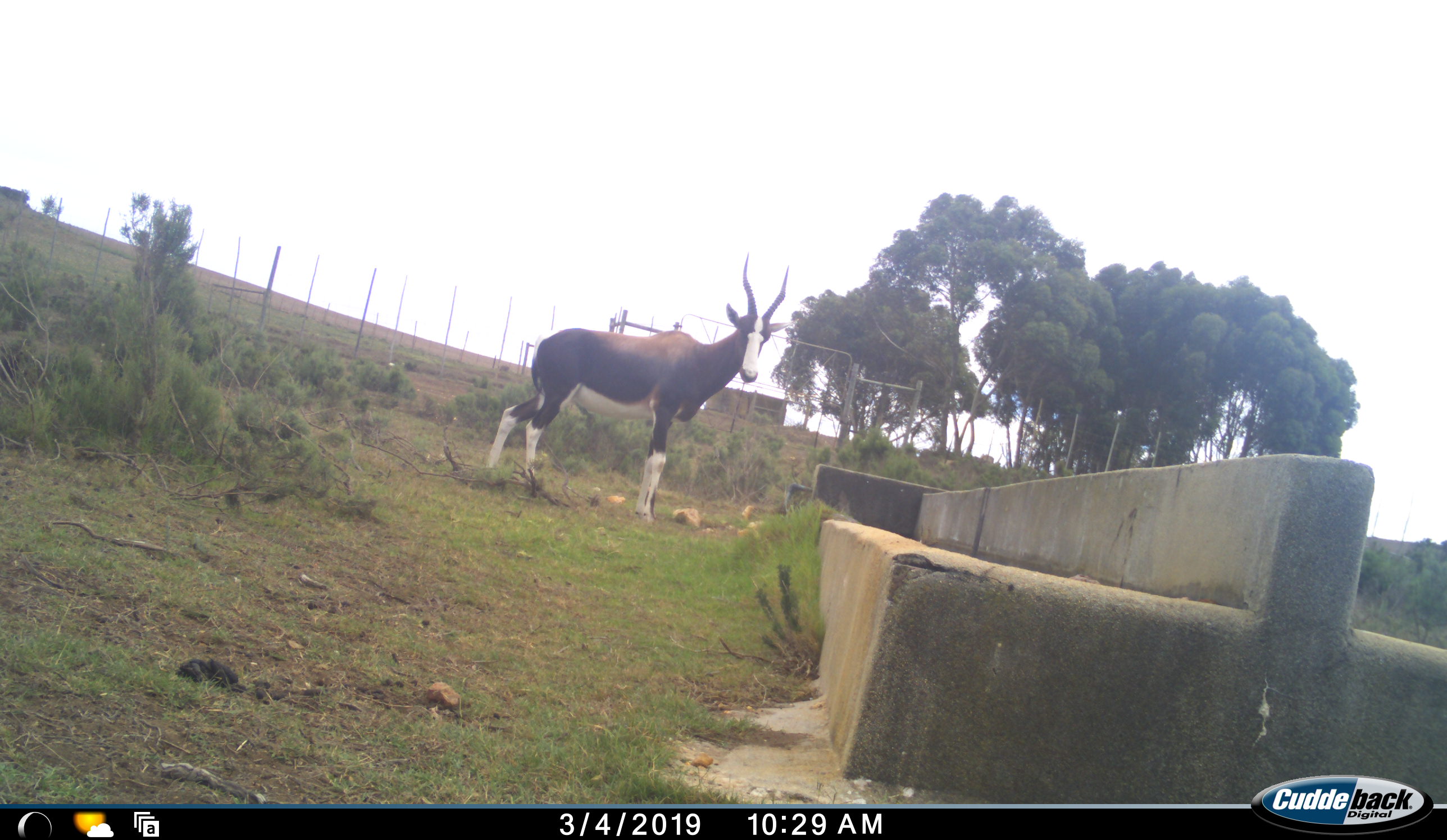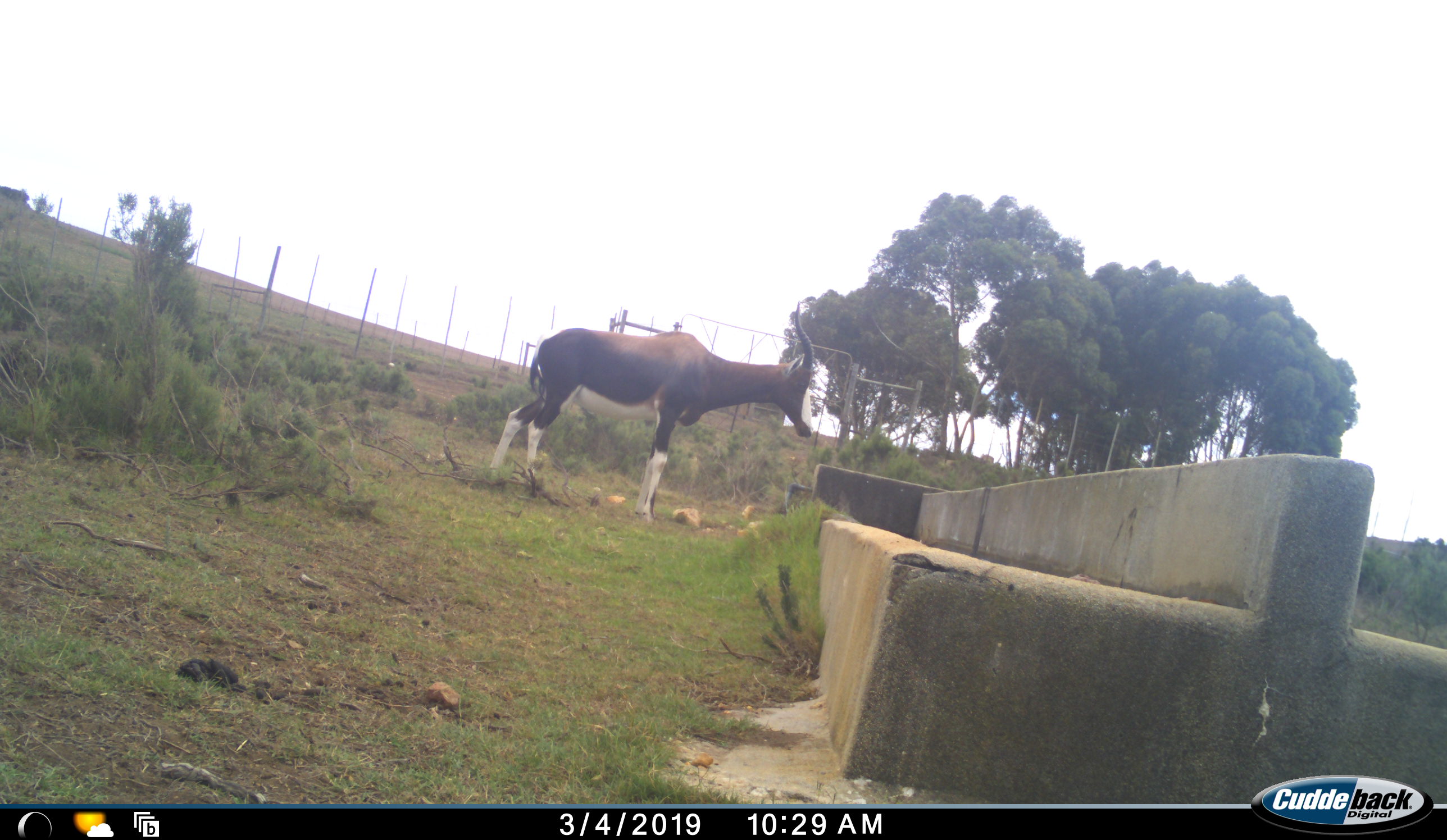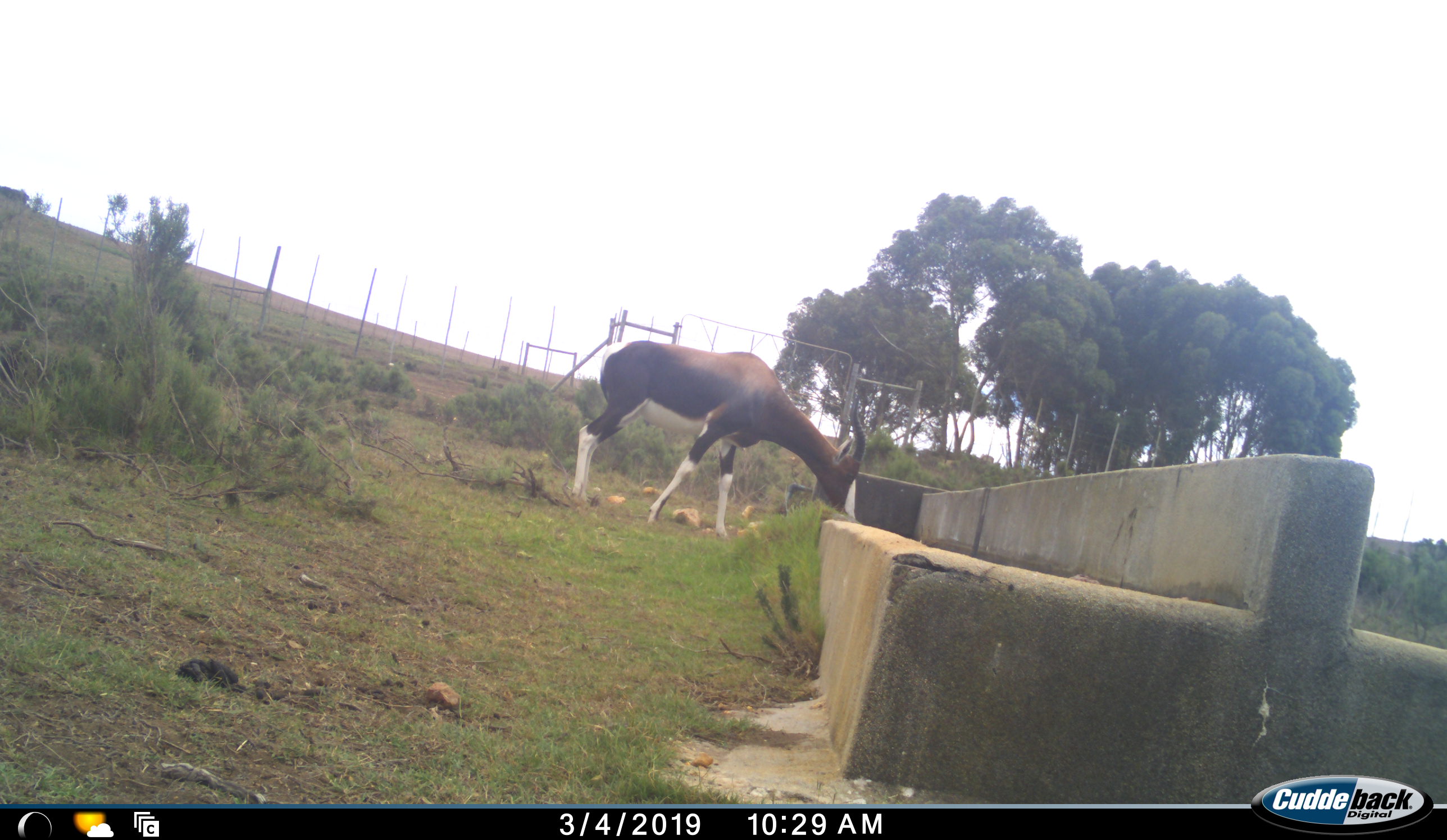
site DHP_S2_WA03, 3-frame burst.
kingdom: Animalia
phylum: Chordata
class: Mammalia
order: Artiodactyla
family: Bovidae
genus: Damaliscus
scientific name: Damaliscus pygargus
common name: bontebok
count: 1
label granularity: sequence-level